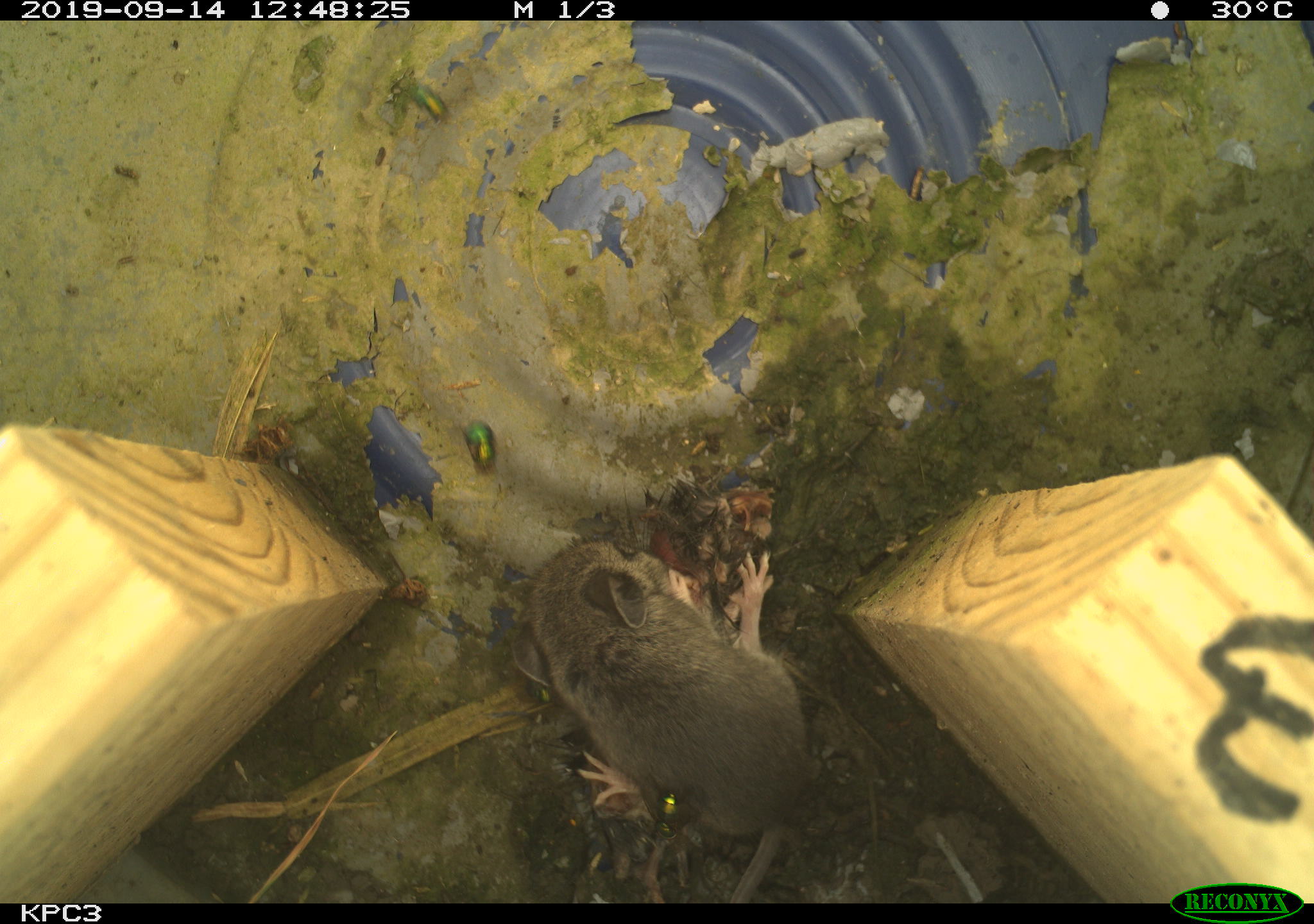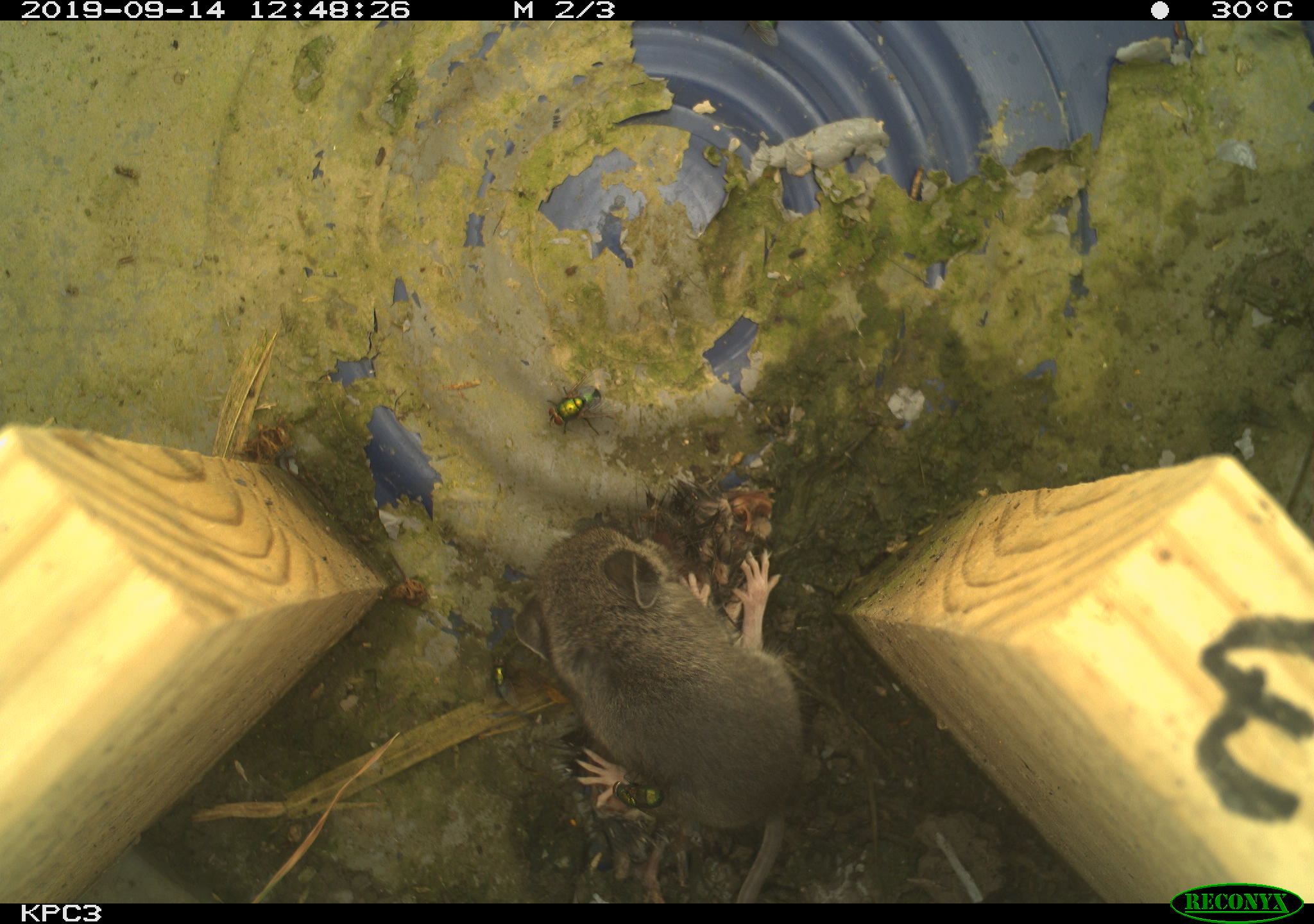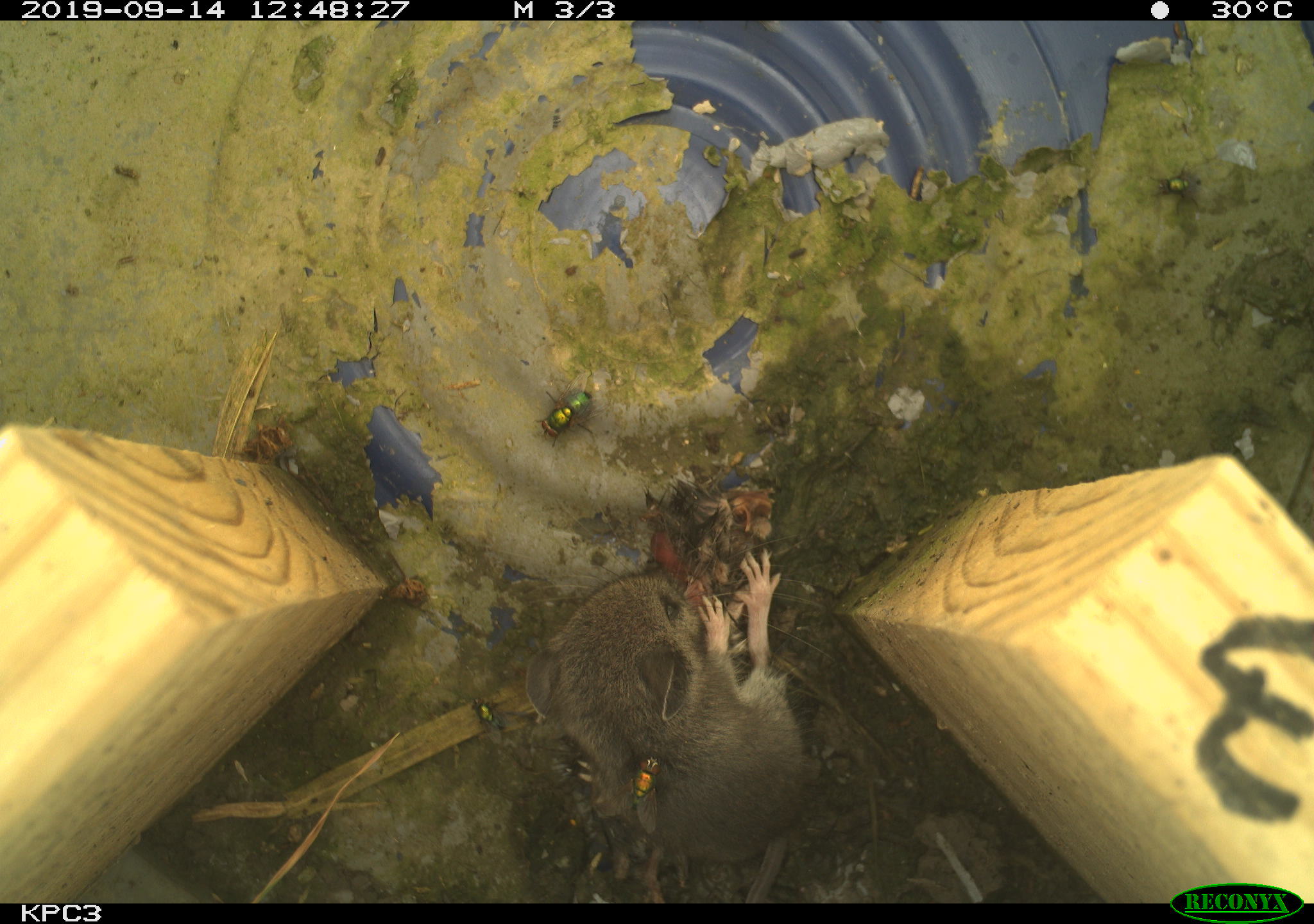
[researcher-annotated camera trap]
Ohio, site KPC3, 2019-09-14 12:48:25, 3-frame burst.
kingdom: Animalia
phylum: Chordata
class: Mammalia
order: Rodentia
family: Cricetidae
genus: Peromyscus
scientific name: Peromyscus leucopus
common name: white-footed mouse